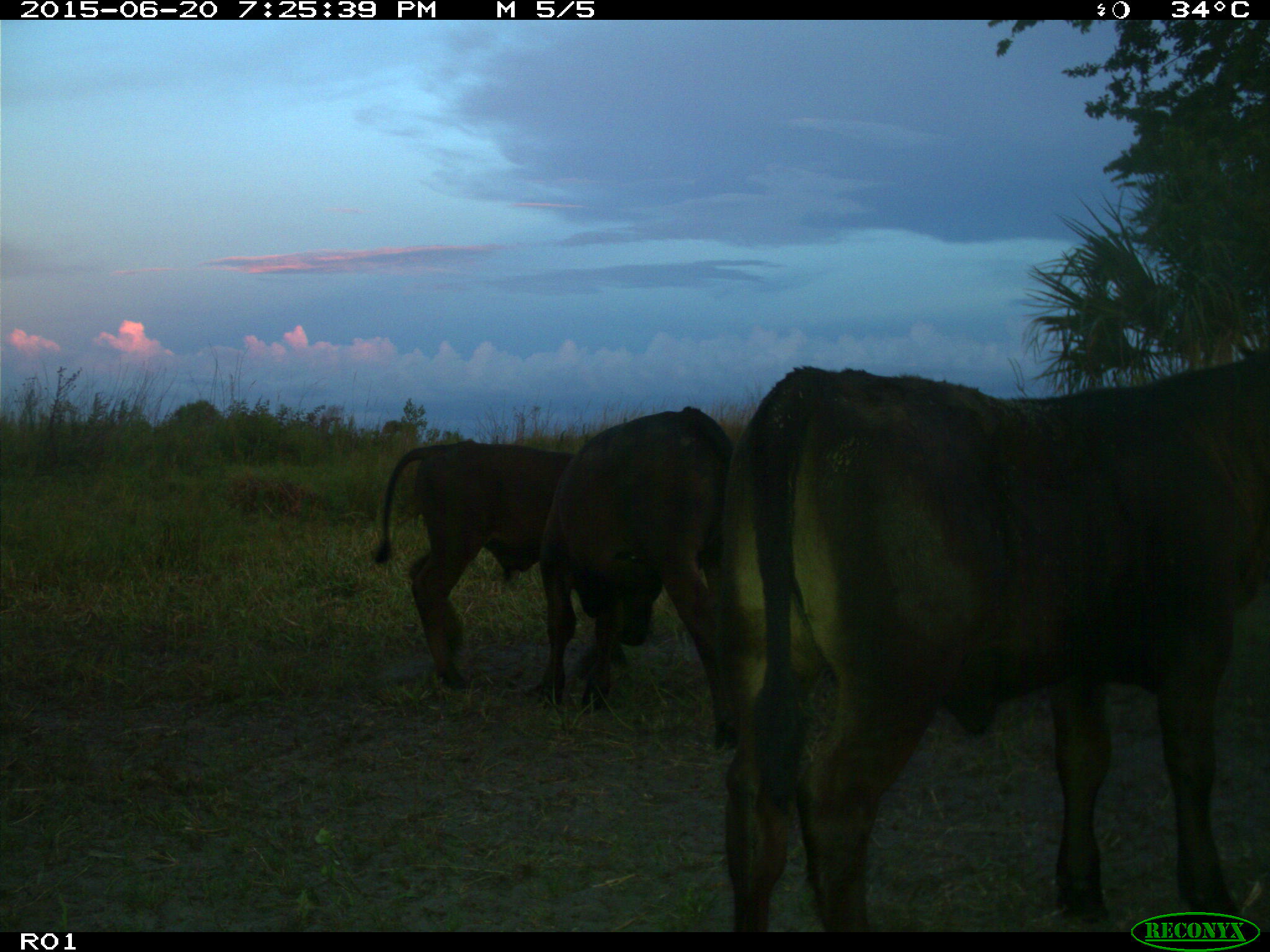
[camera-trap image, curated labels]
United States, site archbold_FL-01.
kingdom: Animalia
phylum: Chordata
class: Mammalia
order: Artiodactyla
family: Bovidae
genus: Bos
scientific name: Bos taurus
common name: domestic cow